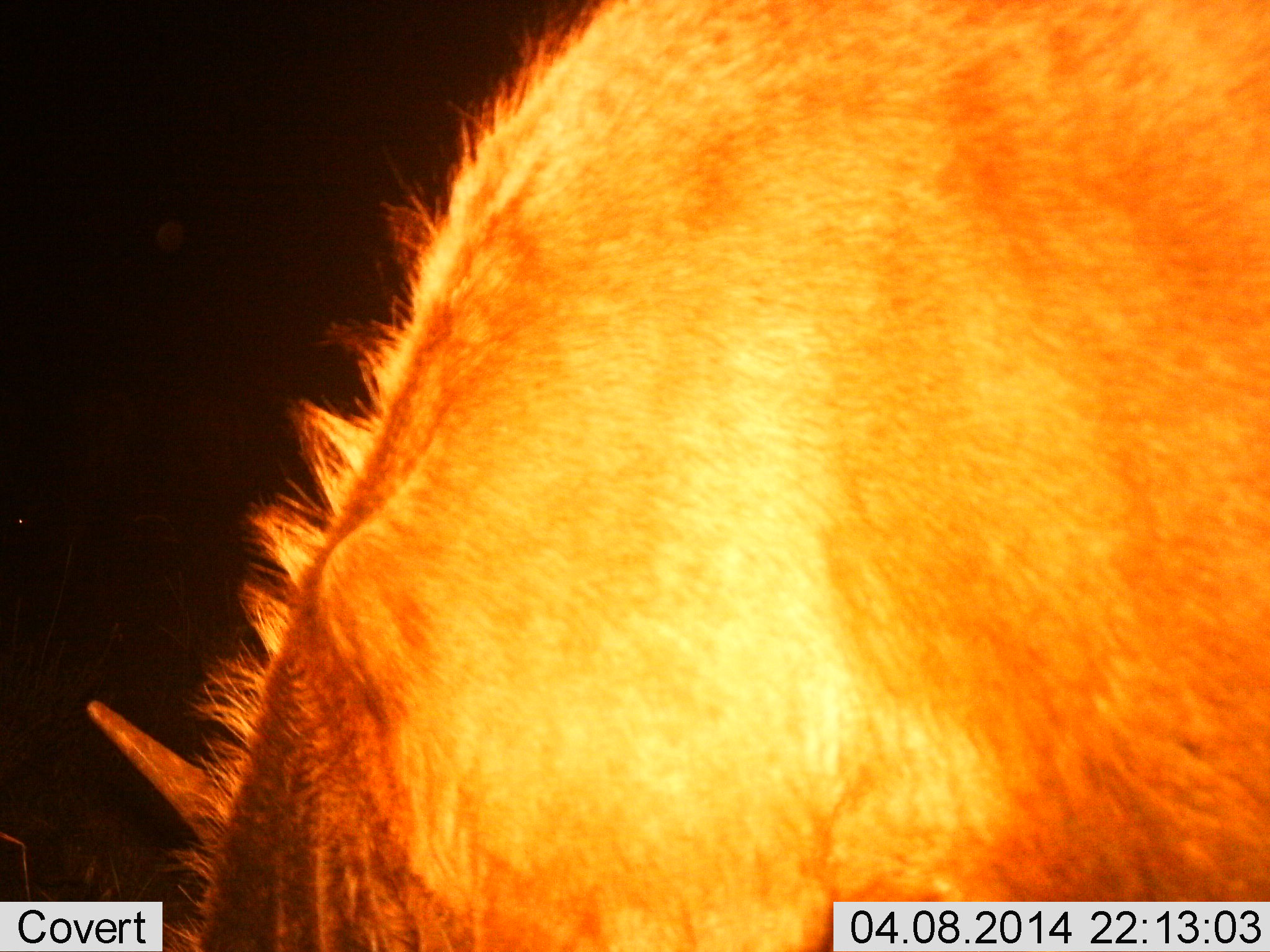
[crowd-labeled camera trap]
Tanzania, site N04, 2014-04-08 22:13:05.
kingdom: Animalia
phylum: Chordata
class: Mammalia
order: Artiodactyla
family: Bovidae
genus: Connochaetes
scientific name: Connochaetes taurinus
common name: blue wildebeest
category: wildebeest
Wildebeest (blue wildebeest) (Connochaetes taurinus), count 1. Behavior (volunteer vote fractions): standing 40%, resting 0%, moving 0%, interacting 0%. Young present (vote fraction): 0%. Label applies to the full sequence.